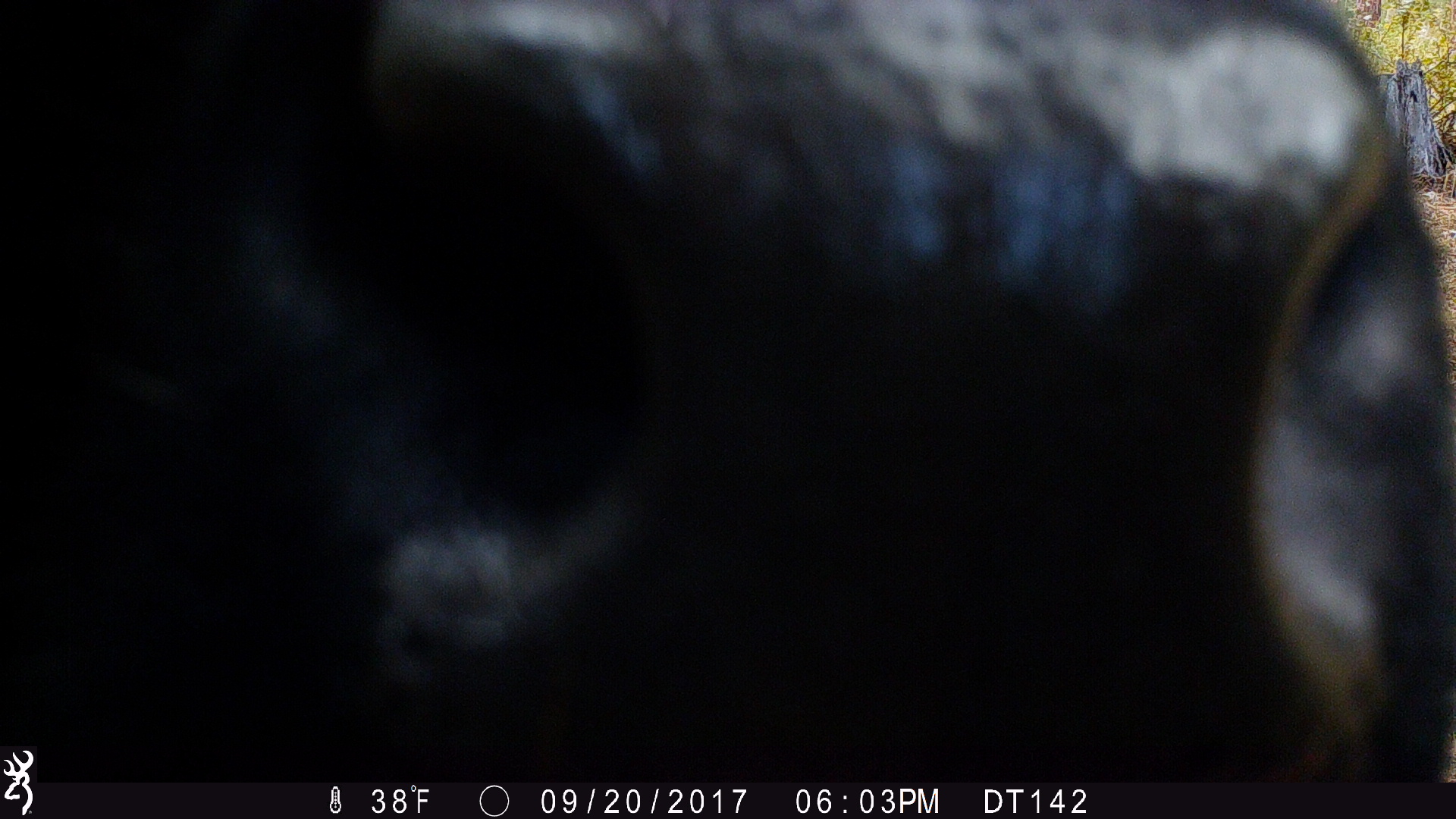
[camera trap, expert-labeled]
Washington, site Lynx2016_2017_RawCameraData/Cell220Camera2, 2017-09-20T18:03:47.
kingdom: Animalia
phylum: Chordata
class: Mammalia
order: Artiodactyla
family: Bovidae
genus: Bos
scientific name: Bos taurus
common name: domestic cattle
Domestic cattle (Bos taurus). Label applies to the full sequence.